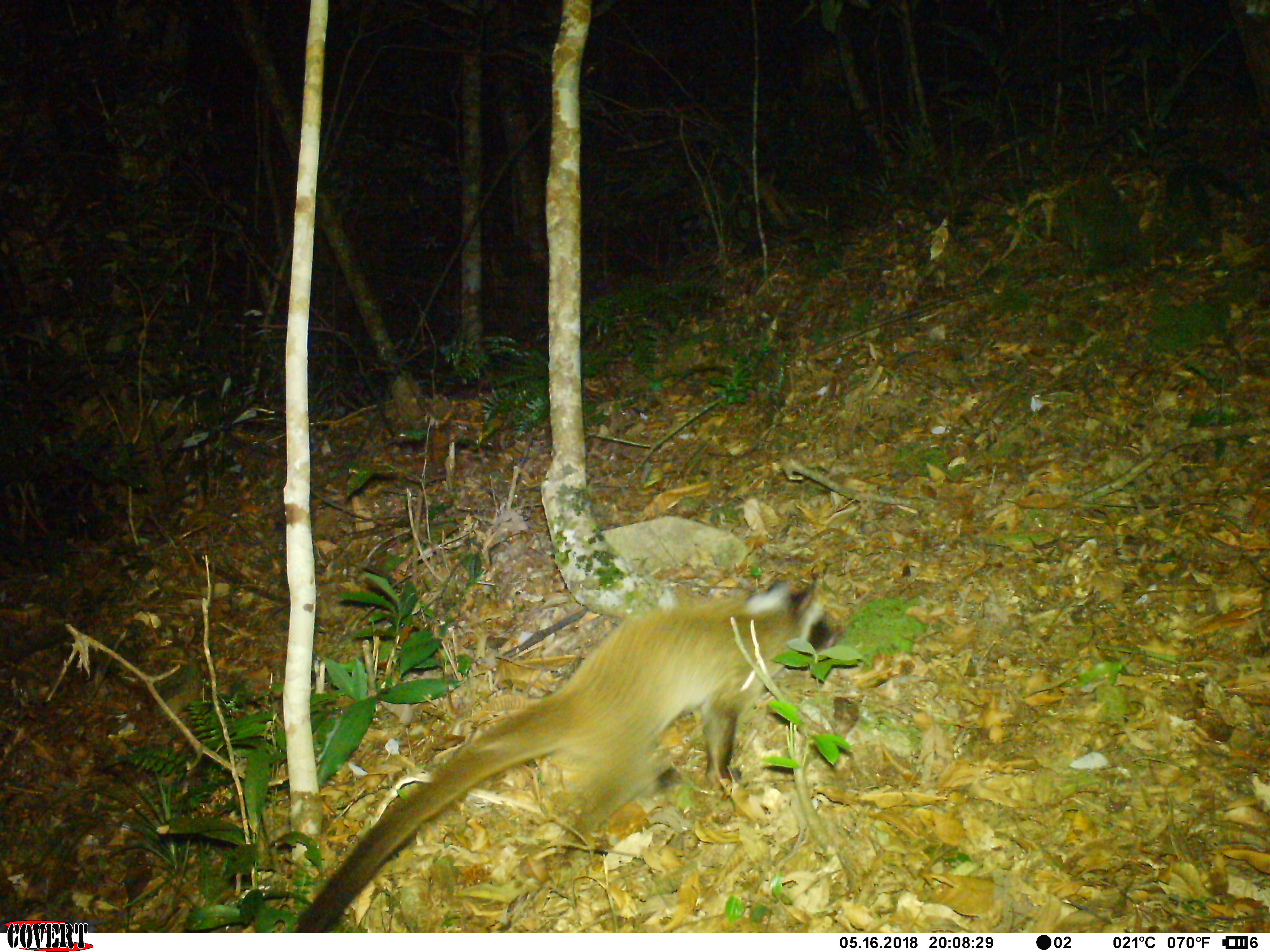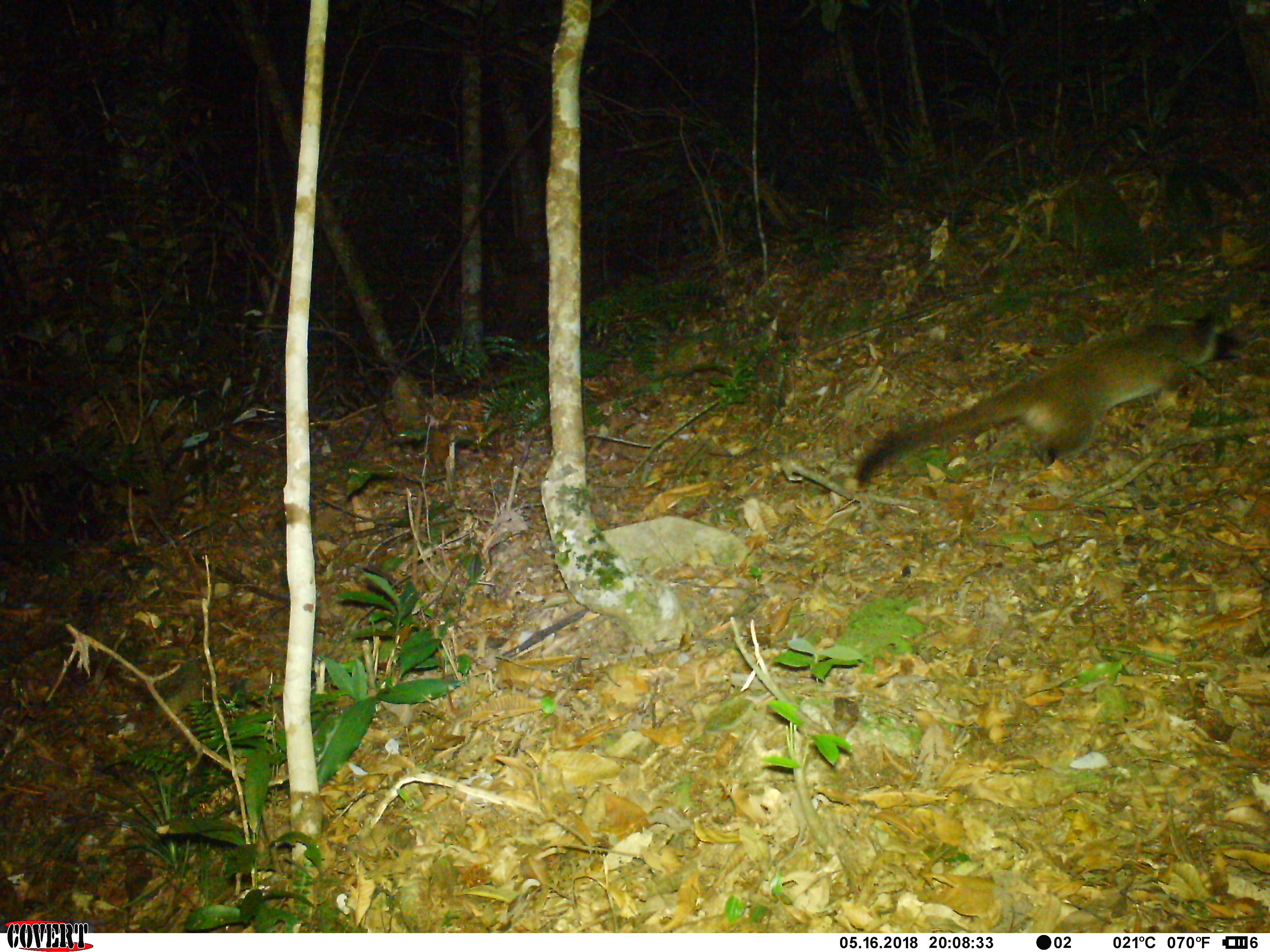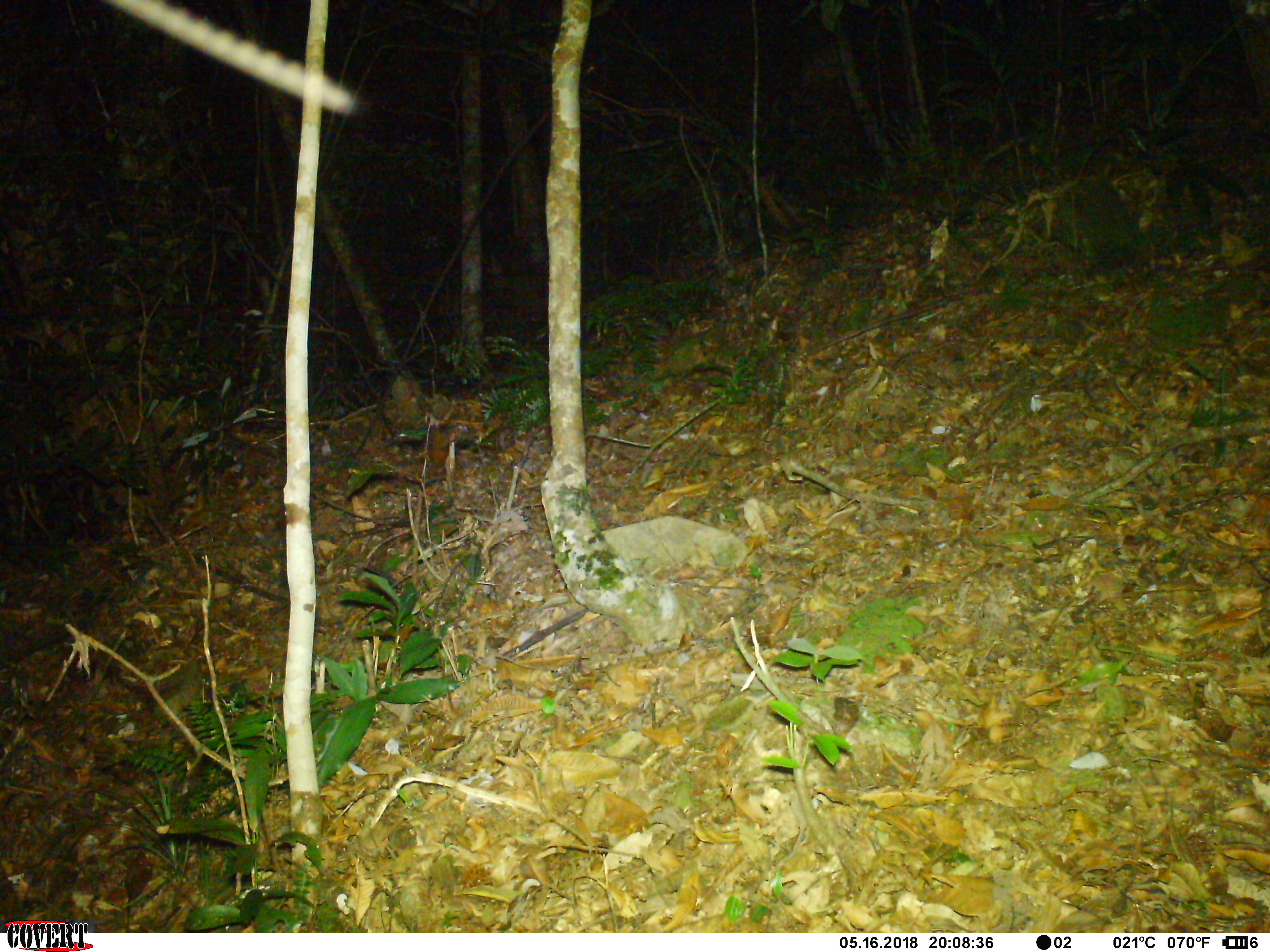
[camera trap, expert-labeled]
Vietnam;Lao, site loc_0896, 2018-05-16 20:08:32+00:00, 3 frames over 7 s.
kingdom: Animalia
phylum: Chordata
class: Mammalia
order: Carnivora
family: Viverridae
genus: Paguma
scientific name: Paguma larvata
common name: masked palm civet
Masked palm civet (Paguma larvata). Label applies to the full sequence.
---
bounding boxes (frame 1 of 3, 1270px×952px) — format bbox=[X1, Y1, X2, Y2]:
masked palm civet: bbox=[291, 571, 847, 933]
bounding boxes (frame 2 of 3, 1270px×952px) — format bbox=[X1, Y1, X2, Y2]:
masked palm civet: bbox=[853, 307, 1246, 493]